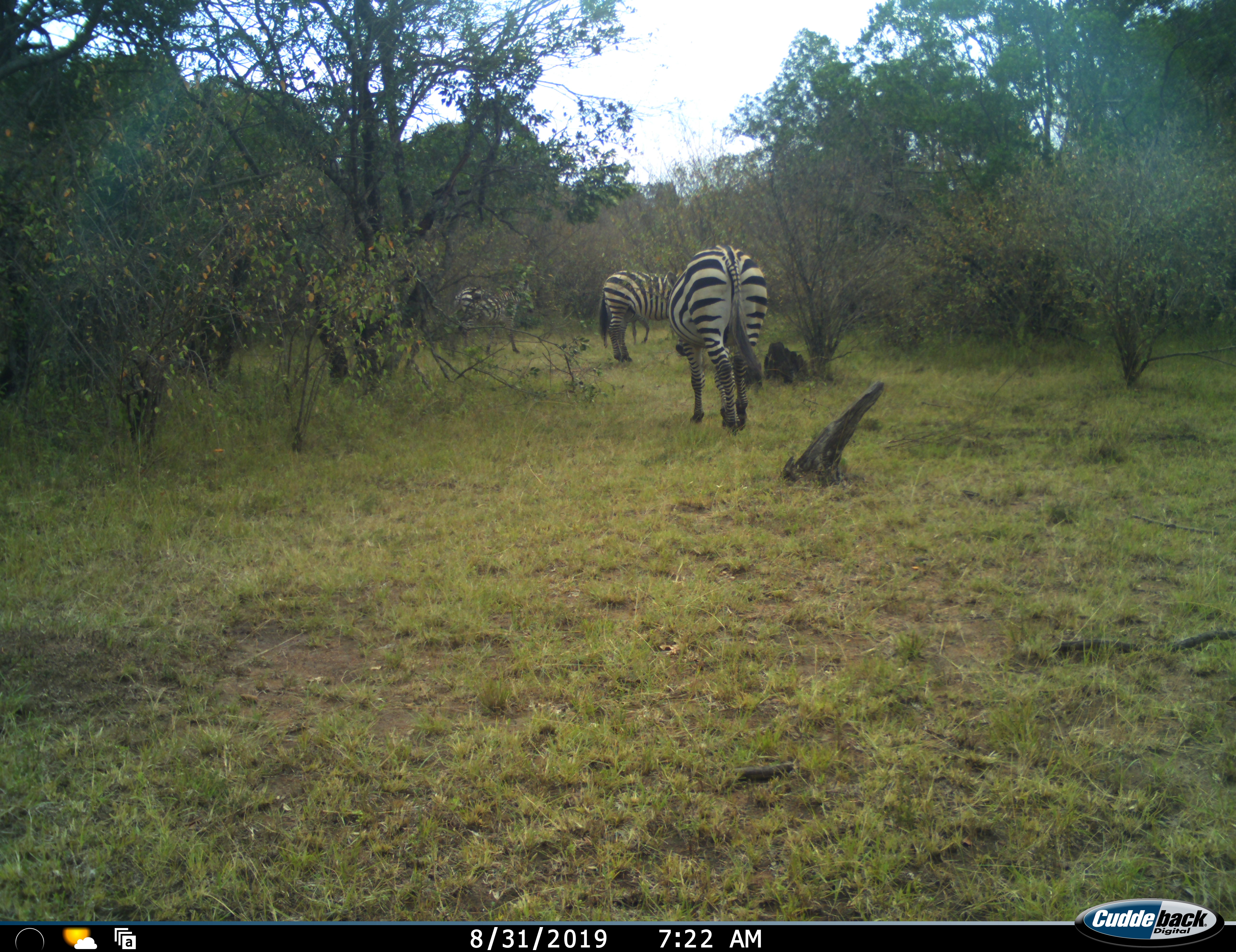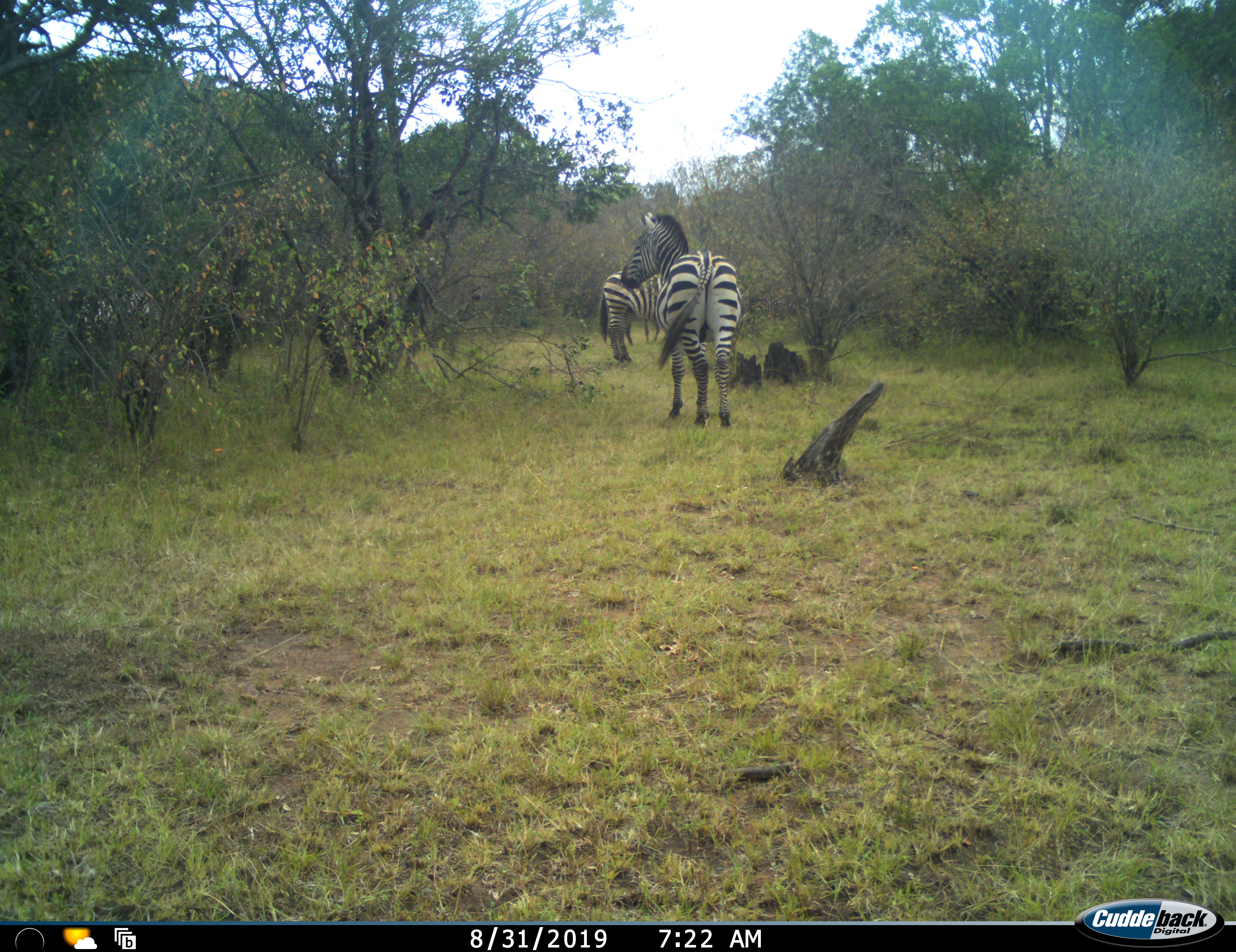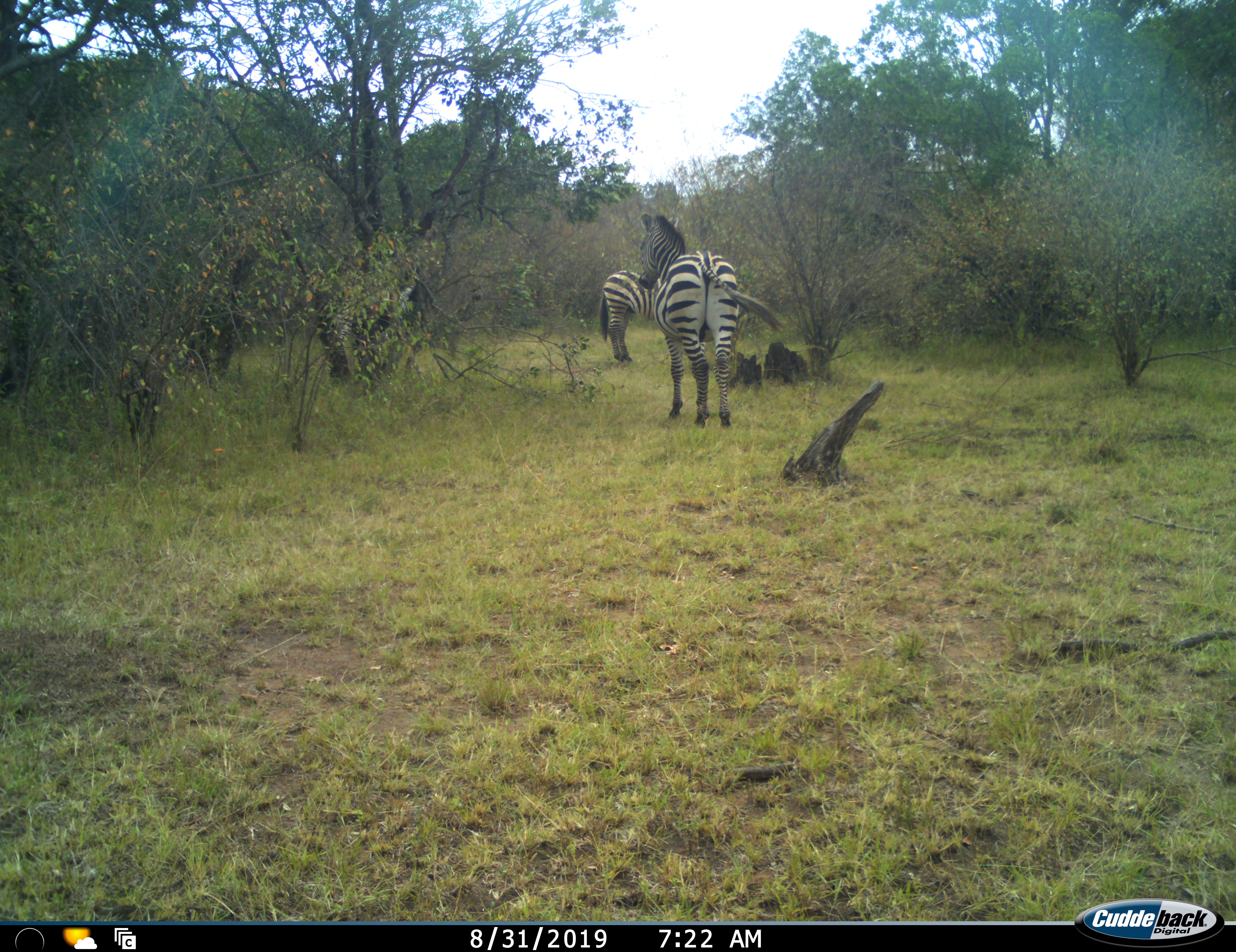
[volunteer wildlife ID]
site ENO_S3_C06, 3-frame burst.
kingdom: Animalia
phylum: Chordata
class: Mammalia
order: Perissodactyla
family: Equidae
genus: Equus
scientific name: Equus quagga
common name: plains zebra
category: zebraplains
Zebraplains (plains zebra) (Equus quagga), count 3. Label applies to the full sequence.